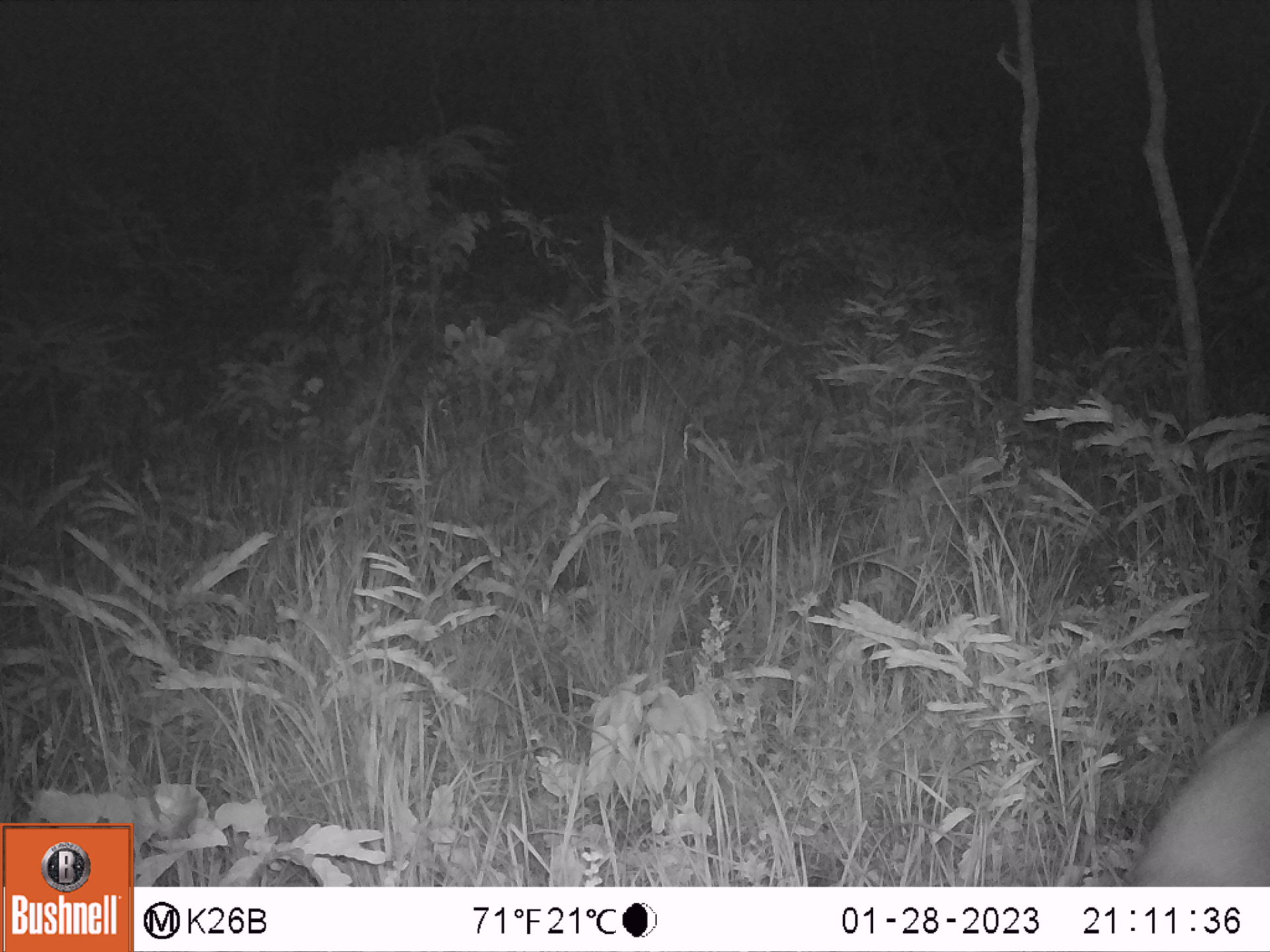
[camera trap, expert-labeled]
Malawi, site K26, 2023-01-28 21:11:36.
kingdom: Animalia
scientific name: Animalia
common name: other animal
Other animal (Animalia), count 1.